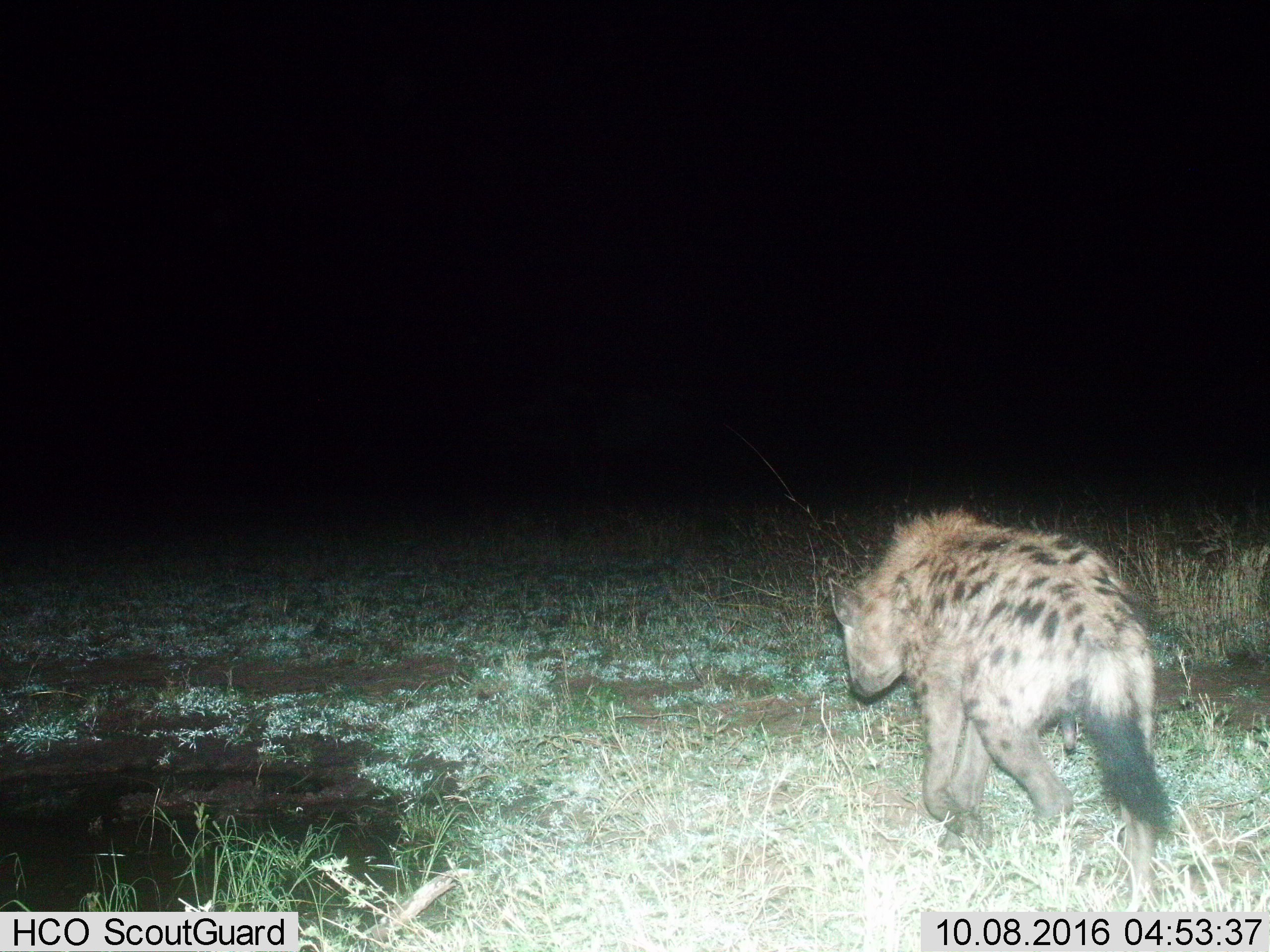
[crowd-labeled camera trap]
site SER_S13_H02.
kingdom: Animalia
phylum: Chordata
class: Mammalia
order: Carnivora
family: Hyaenidae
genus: Crocuta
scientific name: Crocuta crocuta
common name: spotted hyena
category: hyenaspotted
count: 1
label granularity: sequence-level